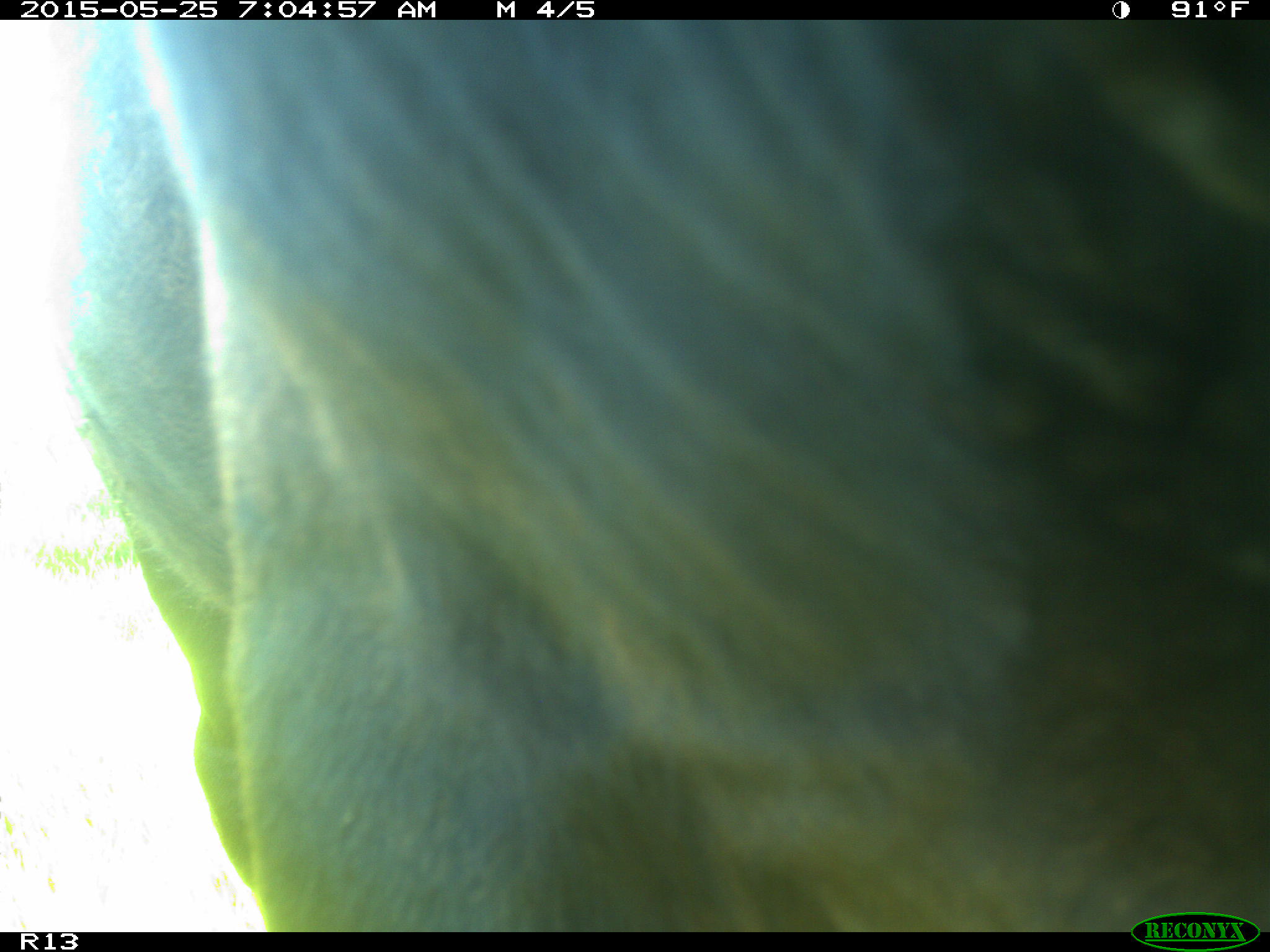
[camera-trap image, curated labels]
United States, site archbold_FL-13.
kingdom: Animalia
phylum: Chordata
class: Mammalia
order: Artiodactyla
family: Bovidae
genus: Bos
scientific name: Bos taurus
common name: domestic cow